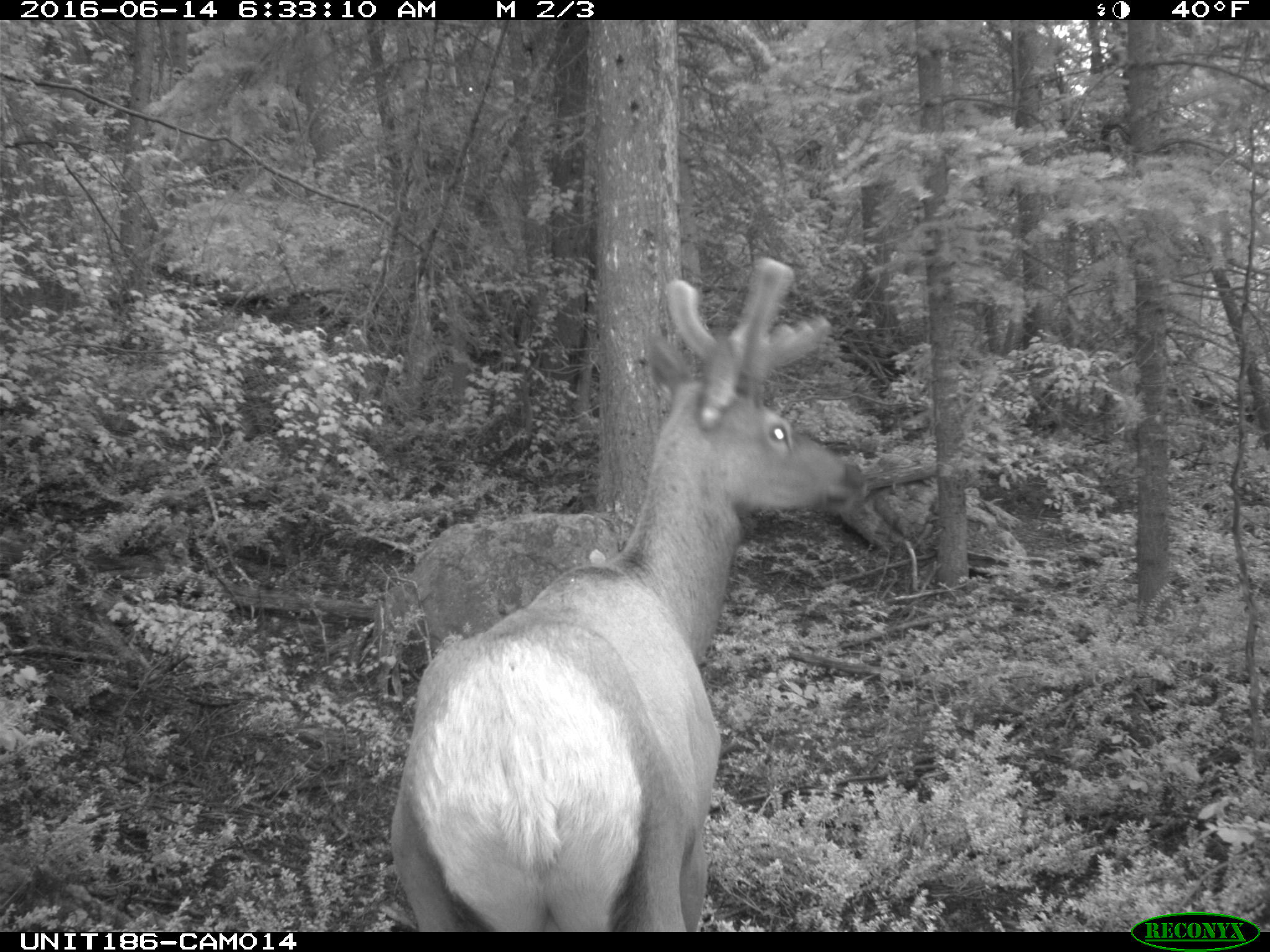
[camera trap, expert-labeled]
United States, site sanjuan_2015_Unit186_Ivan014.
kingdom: Animalia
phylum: Chordata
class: Mammalia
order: Artiodactyla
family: Cervidae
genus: Cervus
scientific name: Cervus elaphus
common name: red deer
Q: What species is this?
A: Cervus elaphus (red deer).